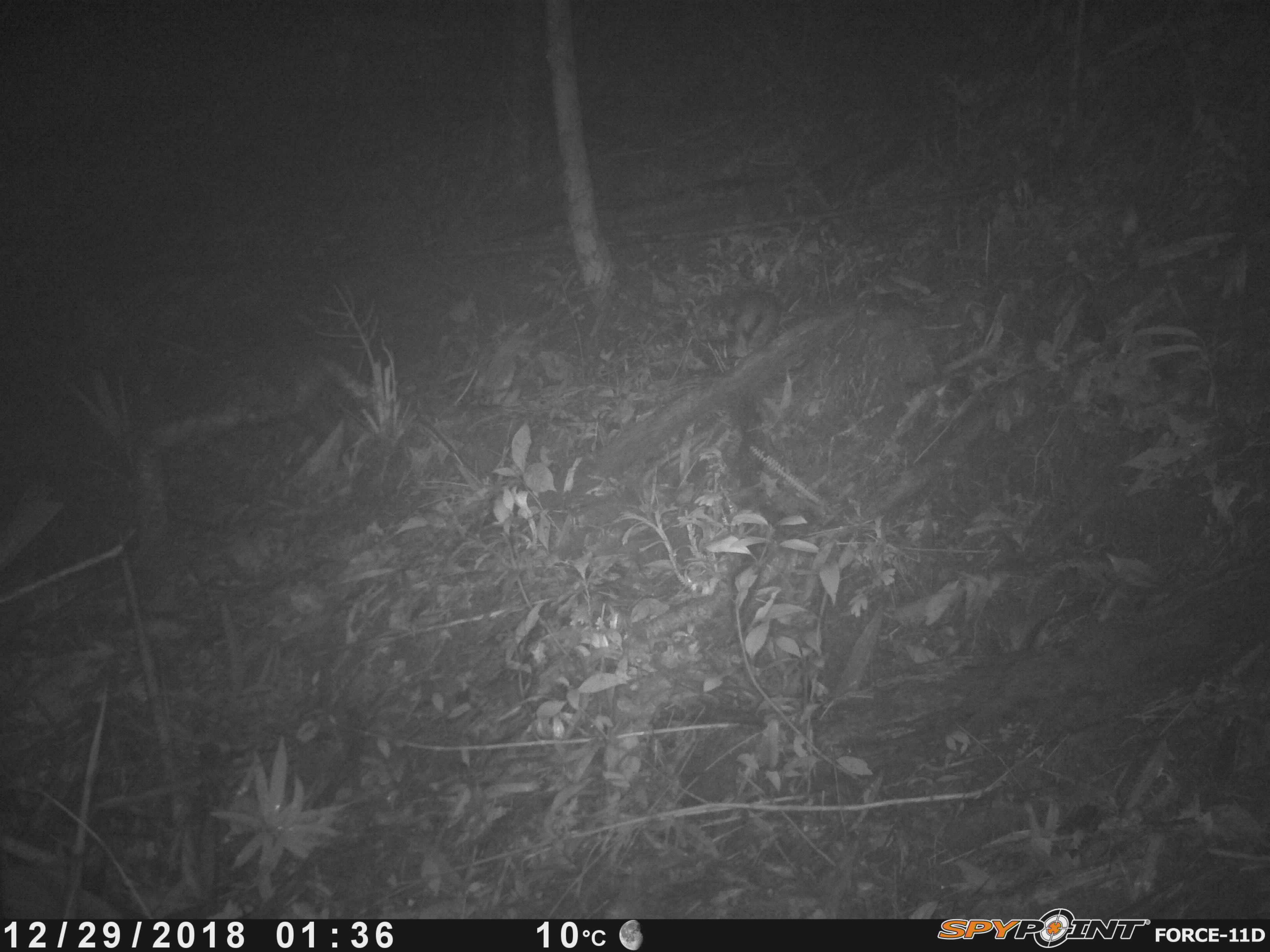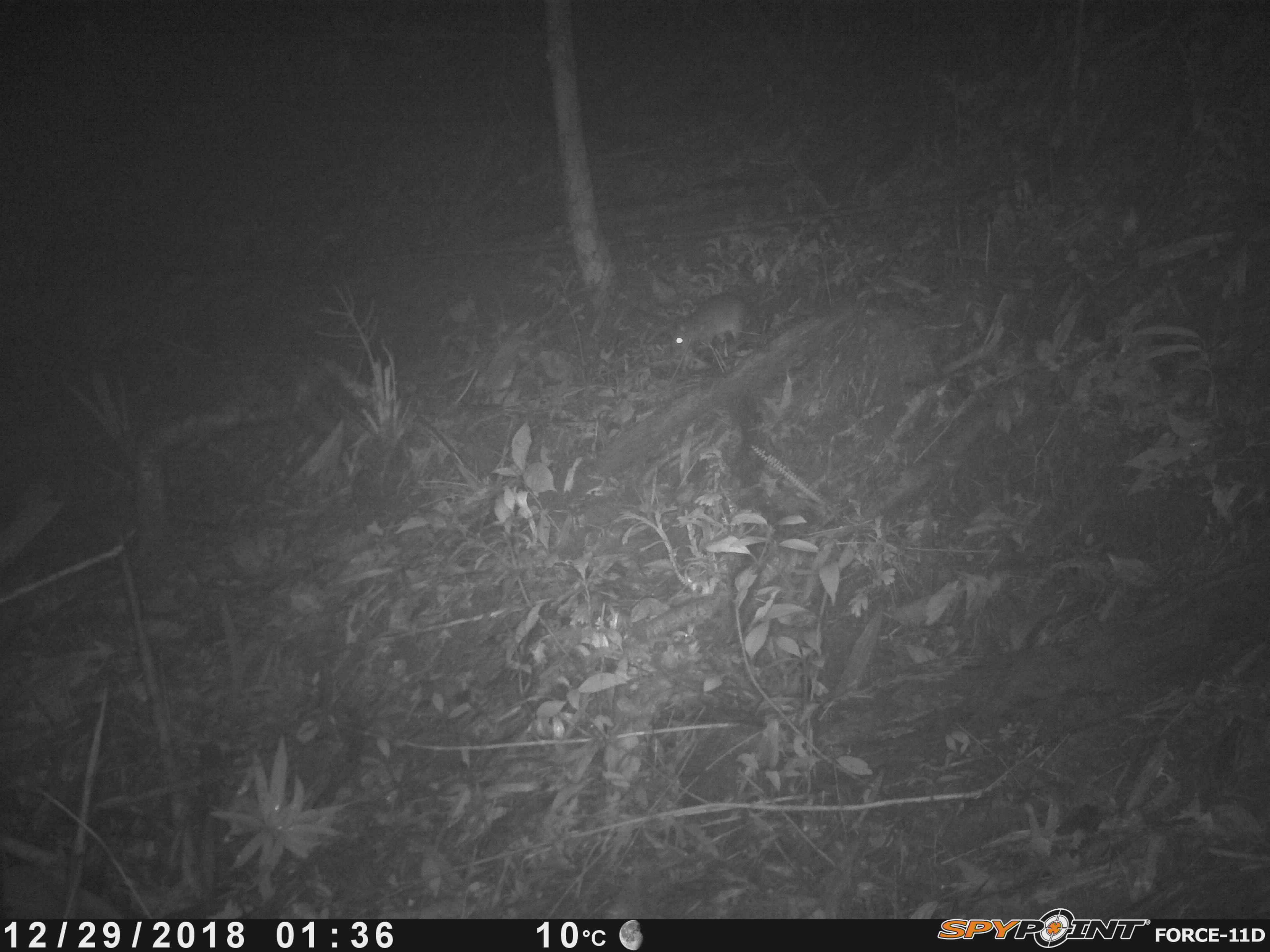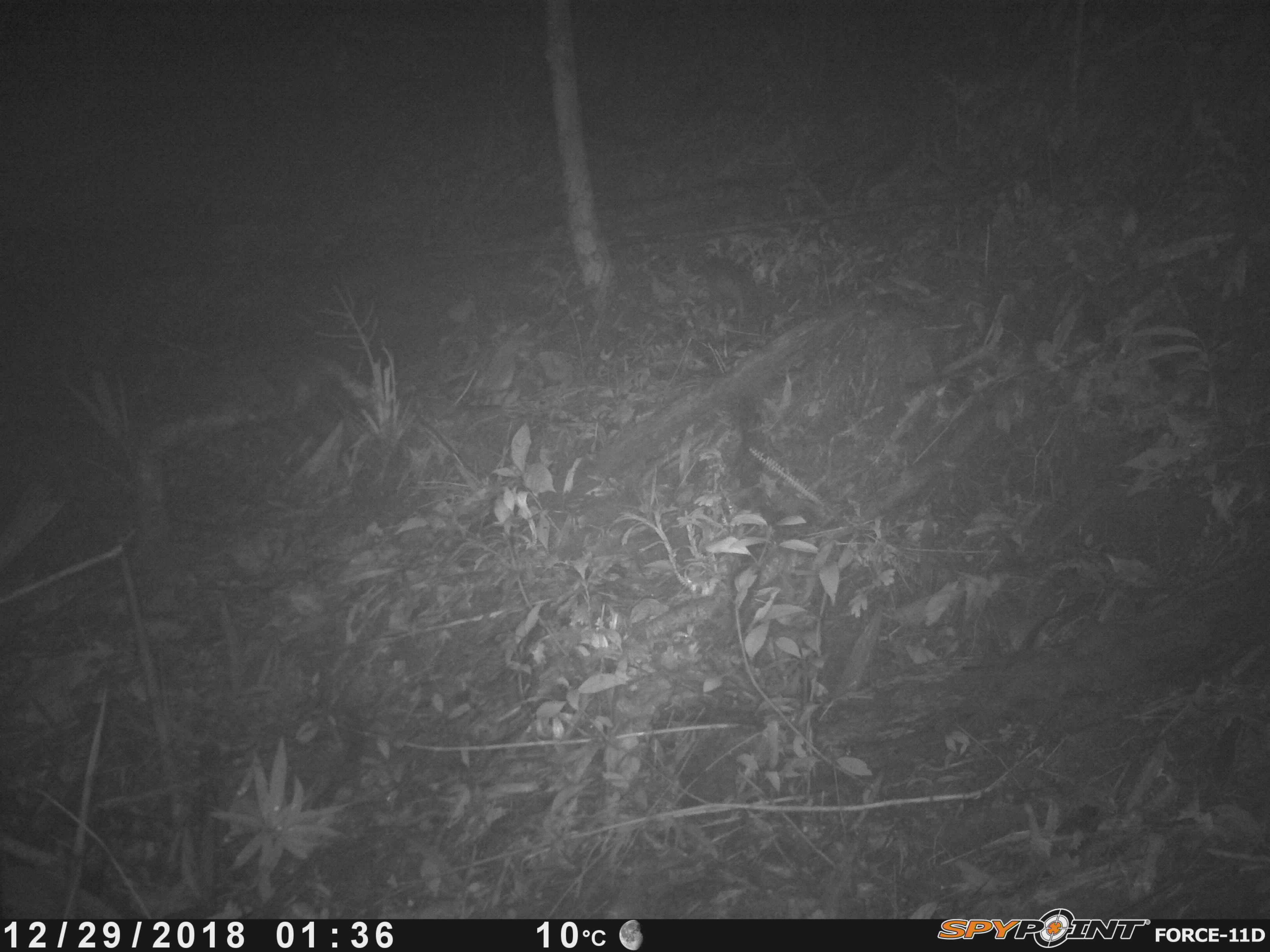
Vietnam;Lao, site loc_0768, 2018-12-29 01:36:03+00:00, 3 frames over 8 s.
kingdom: Animalia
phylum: Chordata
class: Mammalia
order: Rodentia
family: Muridae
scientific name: Muridae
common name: old-world mice and rats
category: unidentified murid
Unidentified murid (old-world mice and rats) (Muridae). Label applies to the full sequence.